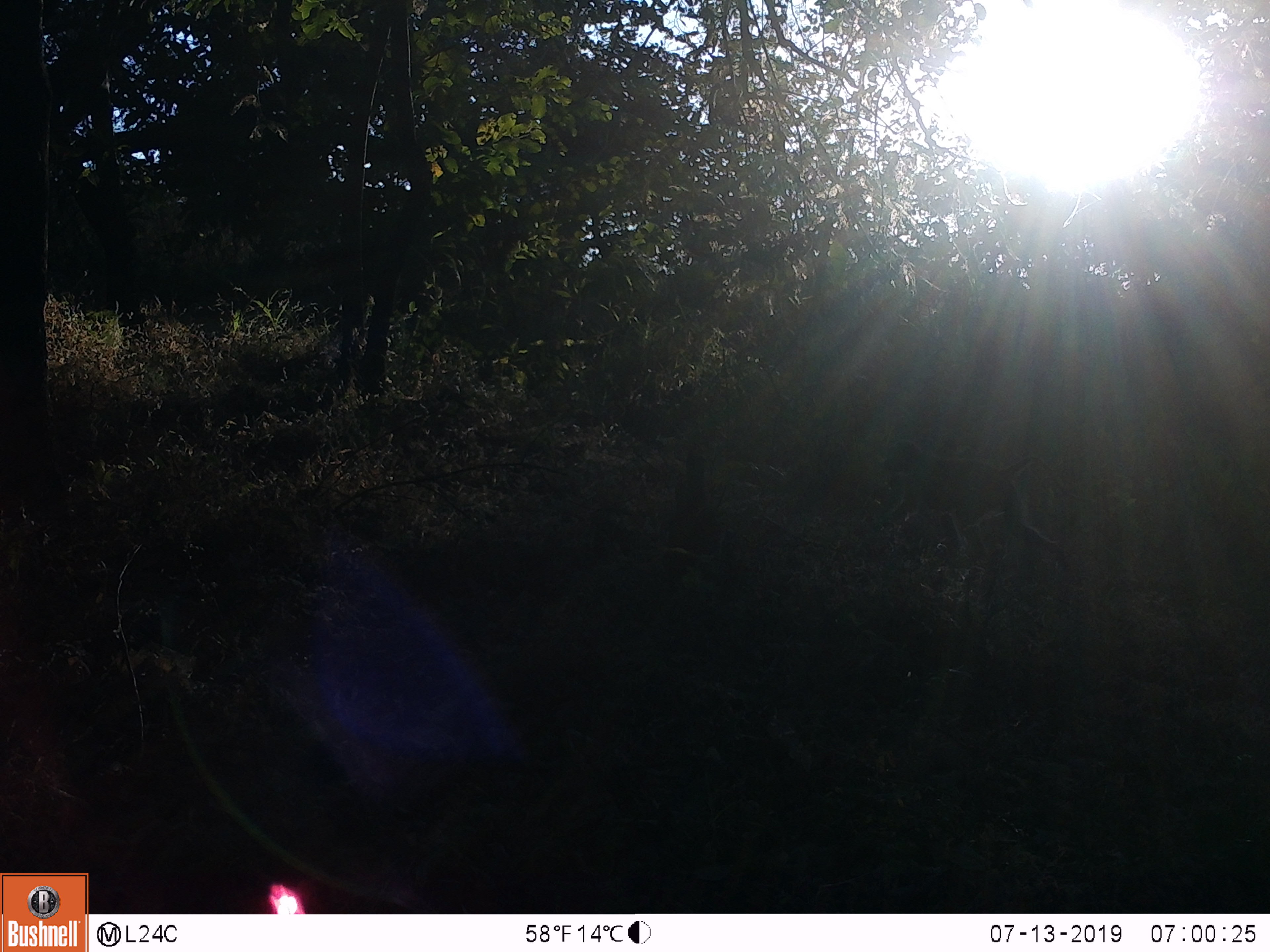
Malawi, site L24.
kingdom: Animalia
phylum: Chordata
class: Mammalia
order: Primates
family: Cercopithecidae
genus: Papio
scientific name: Papio cynocephalus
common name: yellow baboon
Yellow baboon (Papio cynocephalus), count 1.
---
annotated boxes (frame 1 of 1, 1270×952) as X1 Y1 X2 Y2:
yellow baboon: 865 424 1080 591